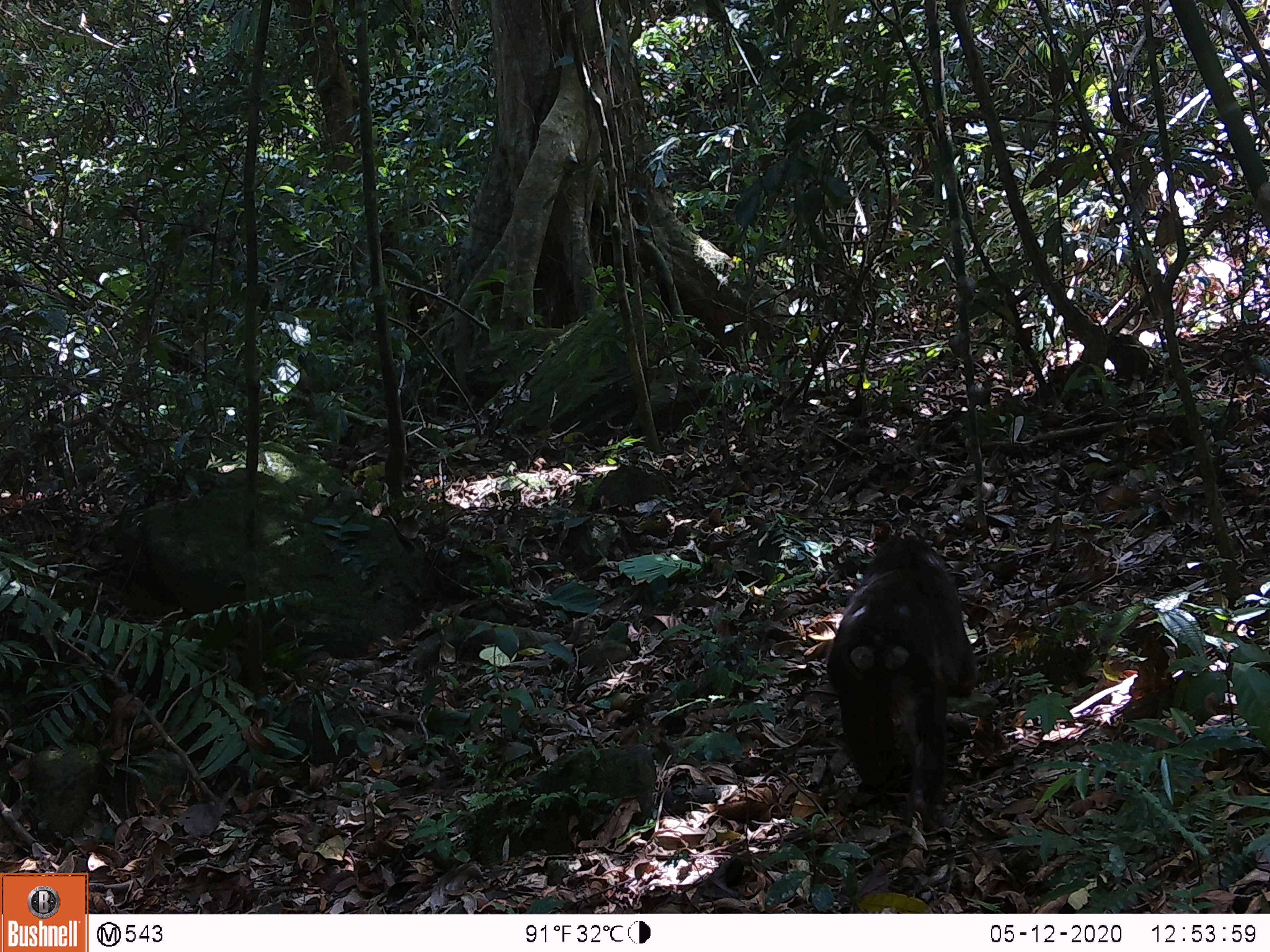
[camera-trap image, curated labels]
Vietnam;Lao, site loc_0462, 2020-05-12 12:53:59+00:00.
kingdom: Animalia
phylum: Chordata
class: Mammalia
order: Primates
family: Cercopithecidae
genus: Macaca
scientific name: Macaca arctoides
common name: stump-tailed macaque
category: stump tailed macaque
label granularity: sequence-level